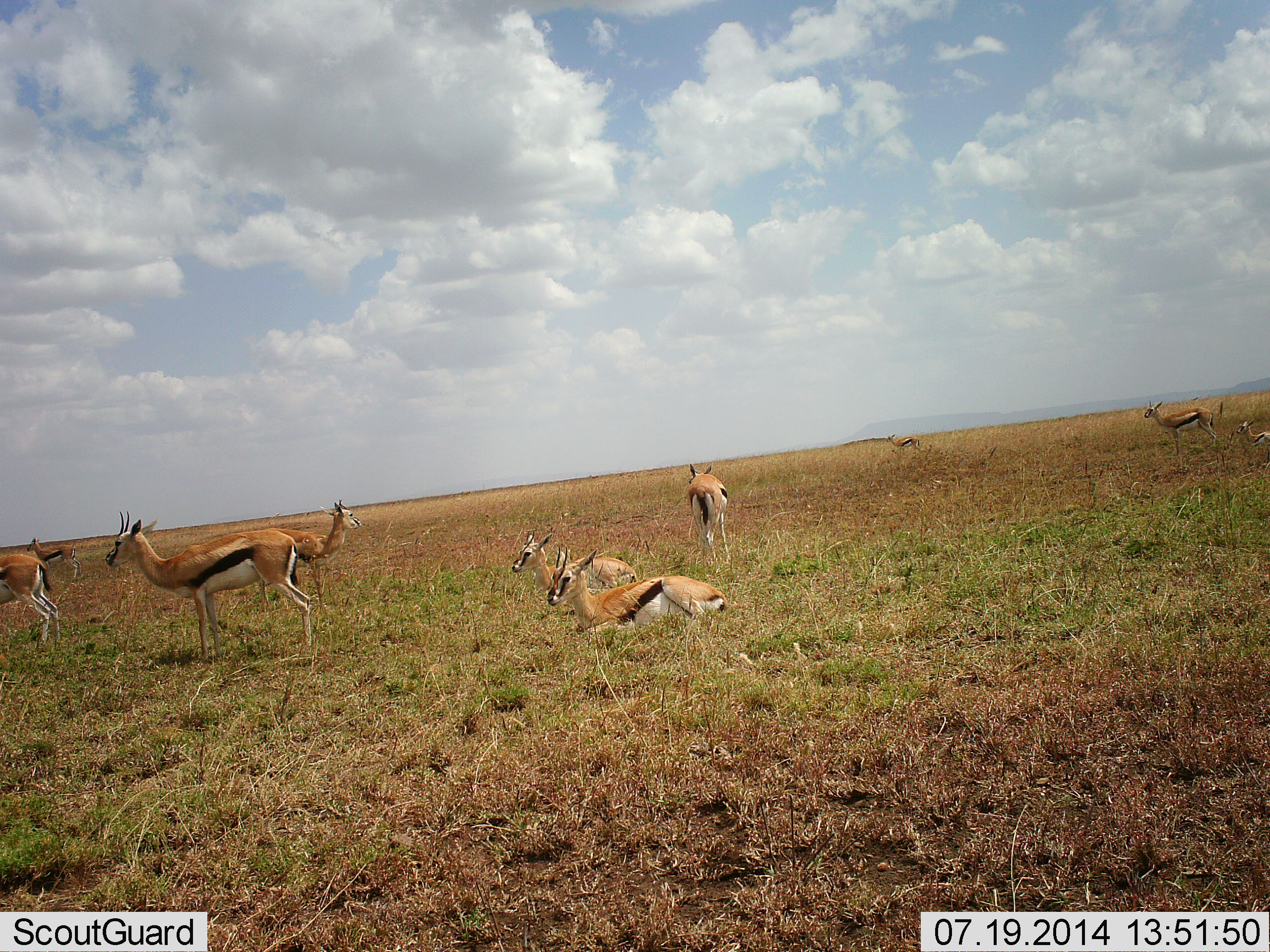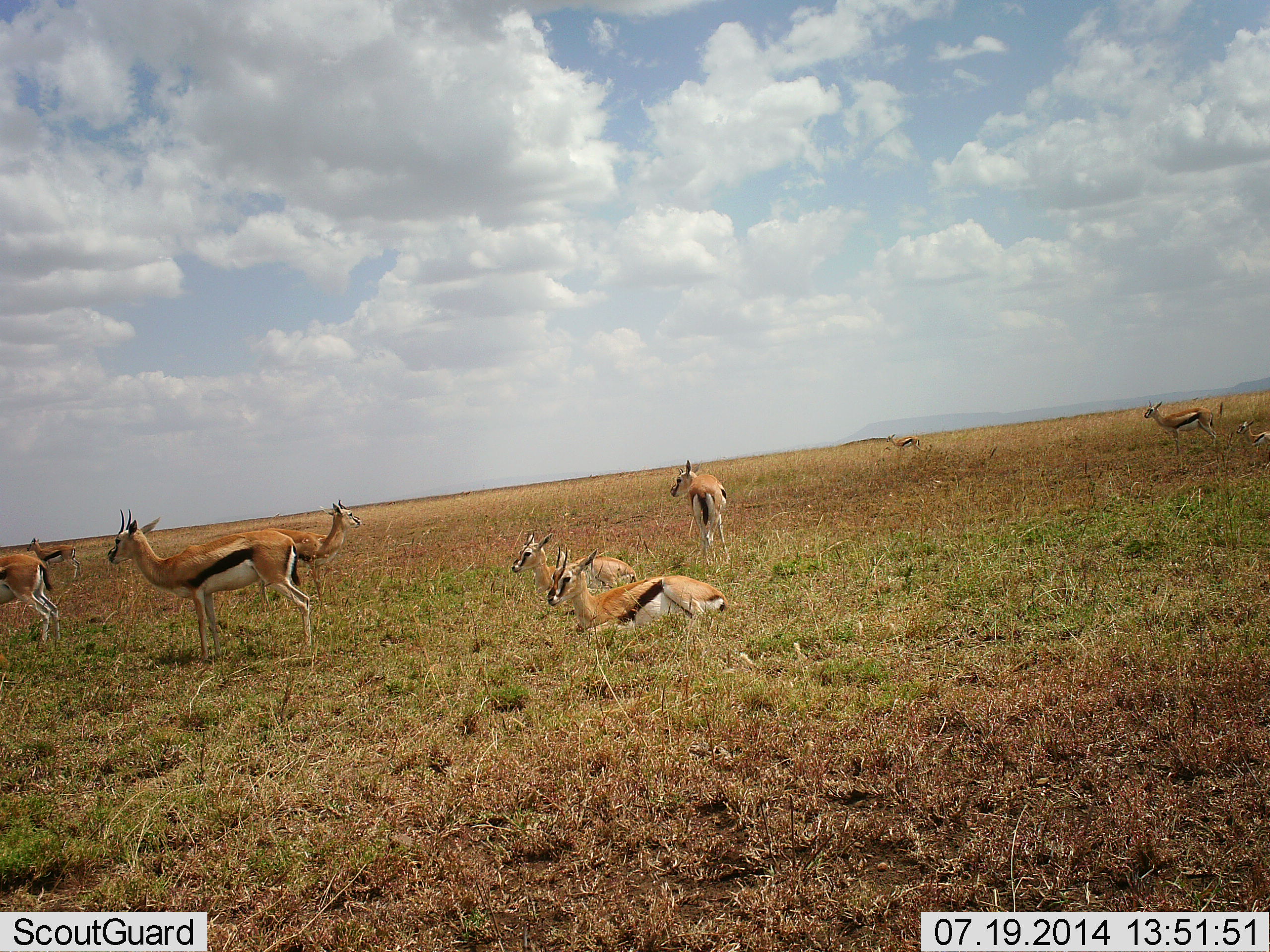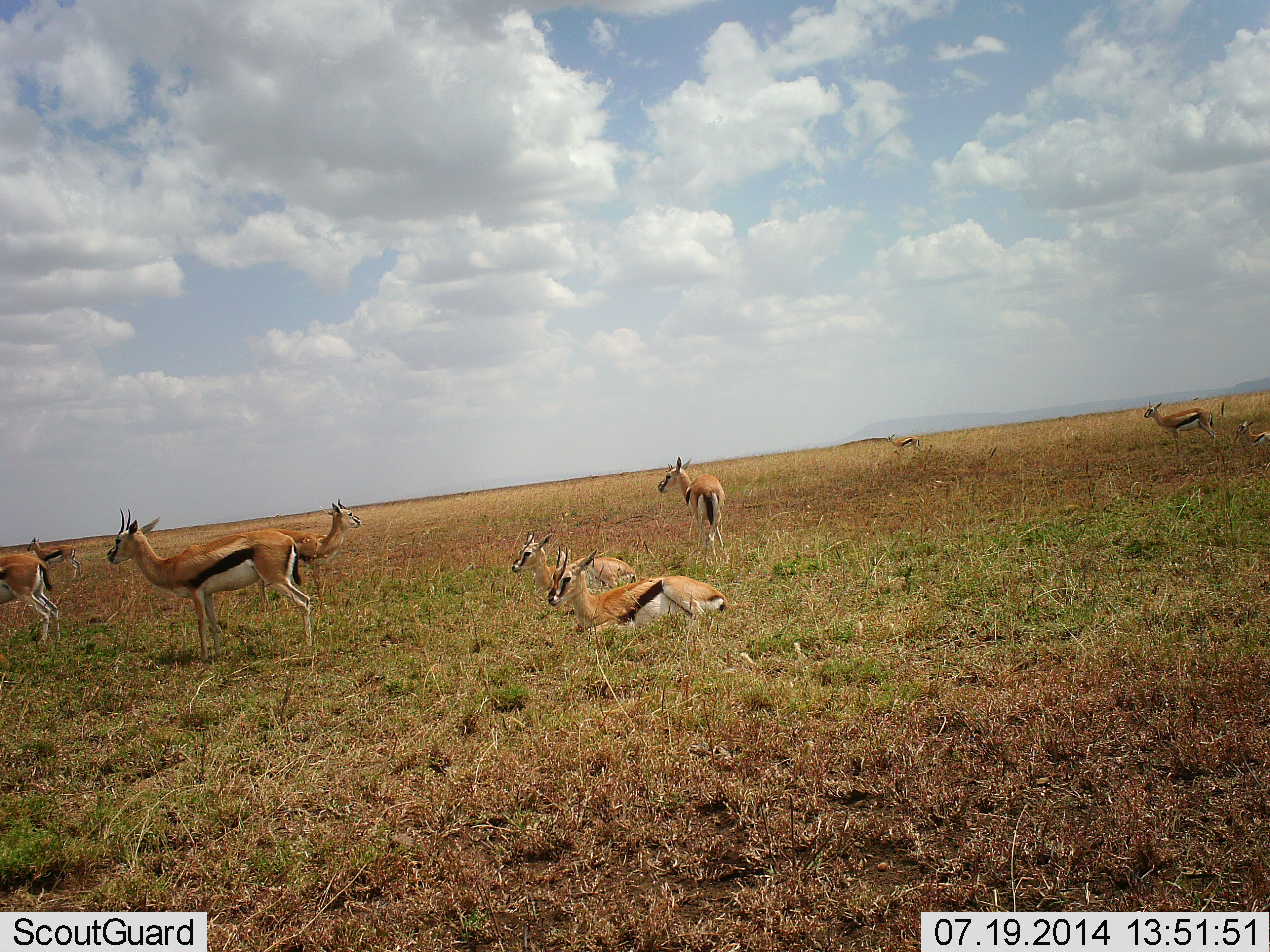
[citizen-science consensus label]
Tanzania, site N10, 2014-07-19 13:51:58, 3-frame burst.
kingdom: Animalia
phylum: Chordata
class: Mammalia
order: Artiodactyla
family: Bovidae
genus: Eudorcas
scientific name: Eudorcas thomsonii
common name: thomson's gazelle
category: gazellethomsons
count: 9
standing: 100%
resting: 90%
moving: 20%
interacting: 0%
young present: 10%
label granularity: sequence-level